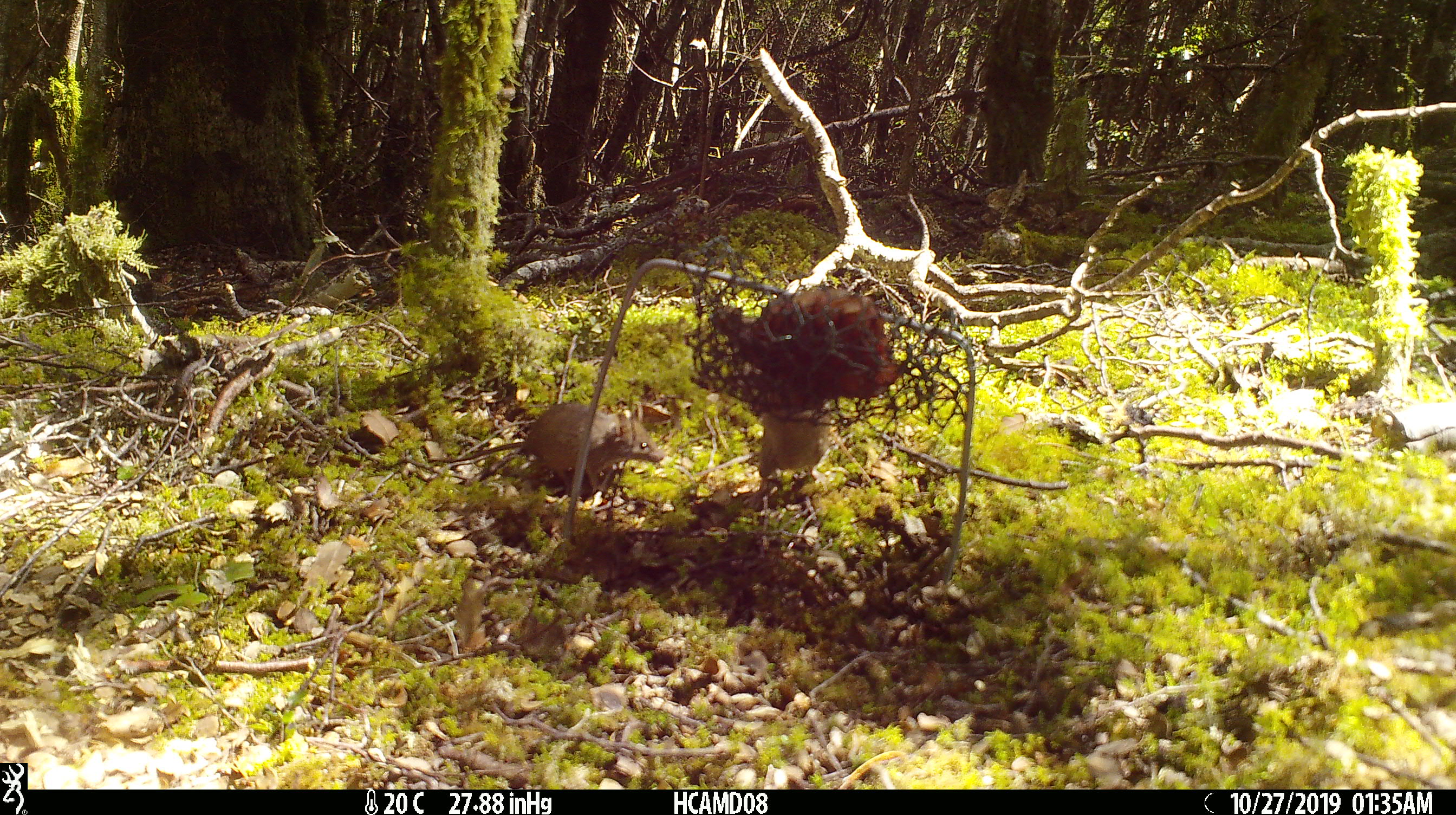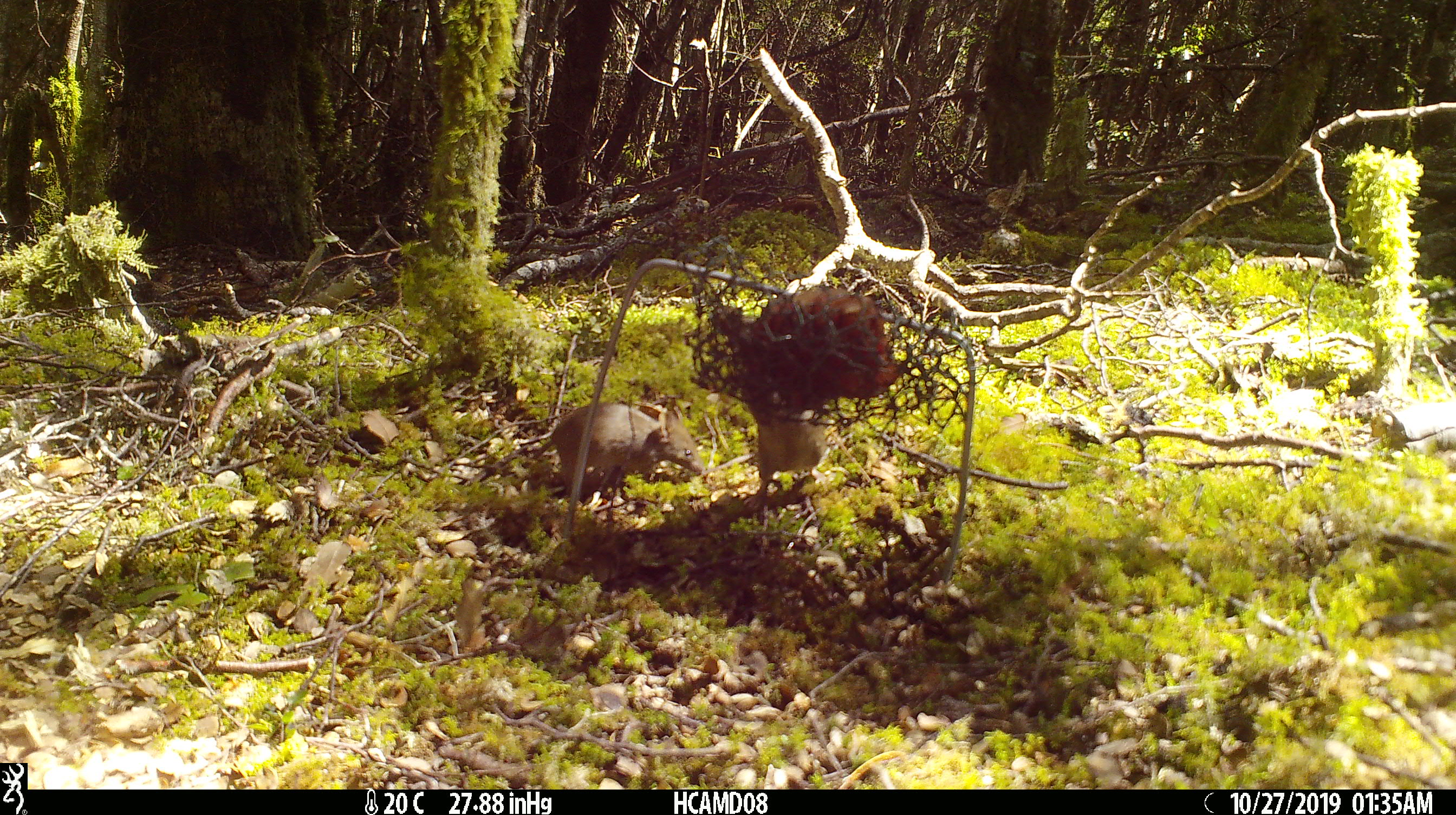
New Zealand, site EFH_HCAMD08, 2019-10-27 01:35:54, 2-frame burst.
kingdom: Animalia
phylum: Chordata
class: Mammalia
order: Rodentia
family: Muridae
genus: Mus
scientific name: Mus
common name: mouse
Mouse (Mus).